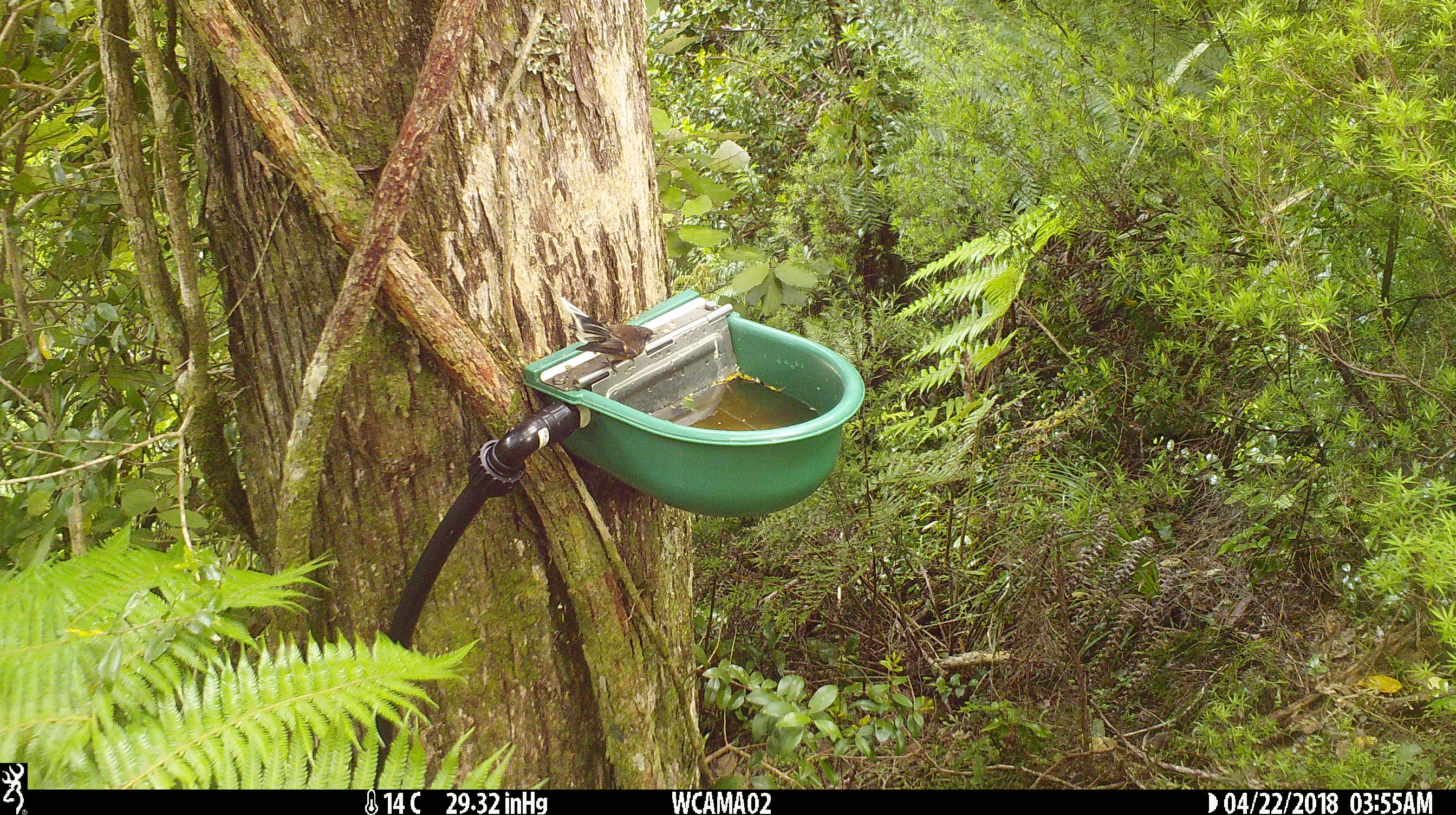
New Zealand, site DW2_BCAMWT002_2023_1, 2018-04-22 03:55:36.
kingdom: Animalia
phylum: Chordata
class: Aves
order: Passeriformes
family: Rhipiduridae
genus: Rhipidura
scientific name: Rhipidura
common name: fantails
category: fantail